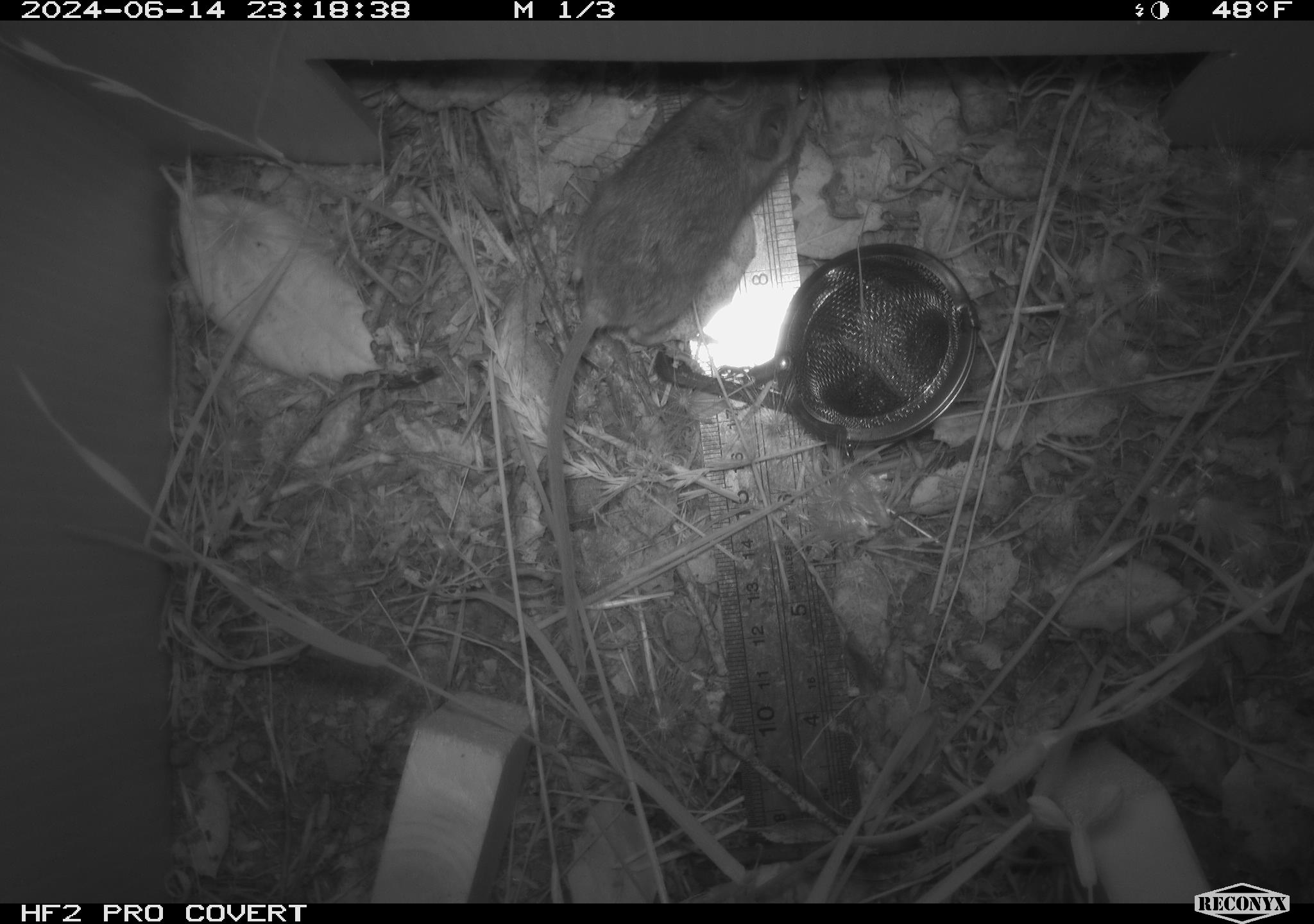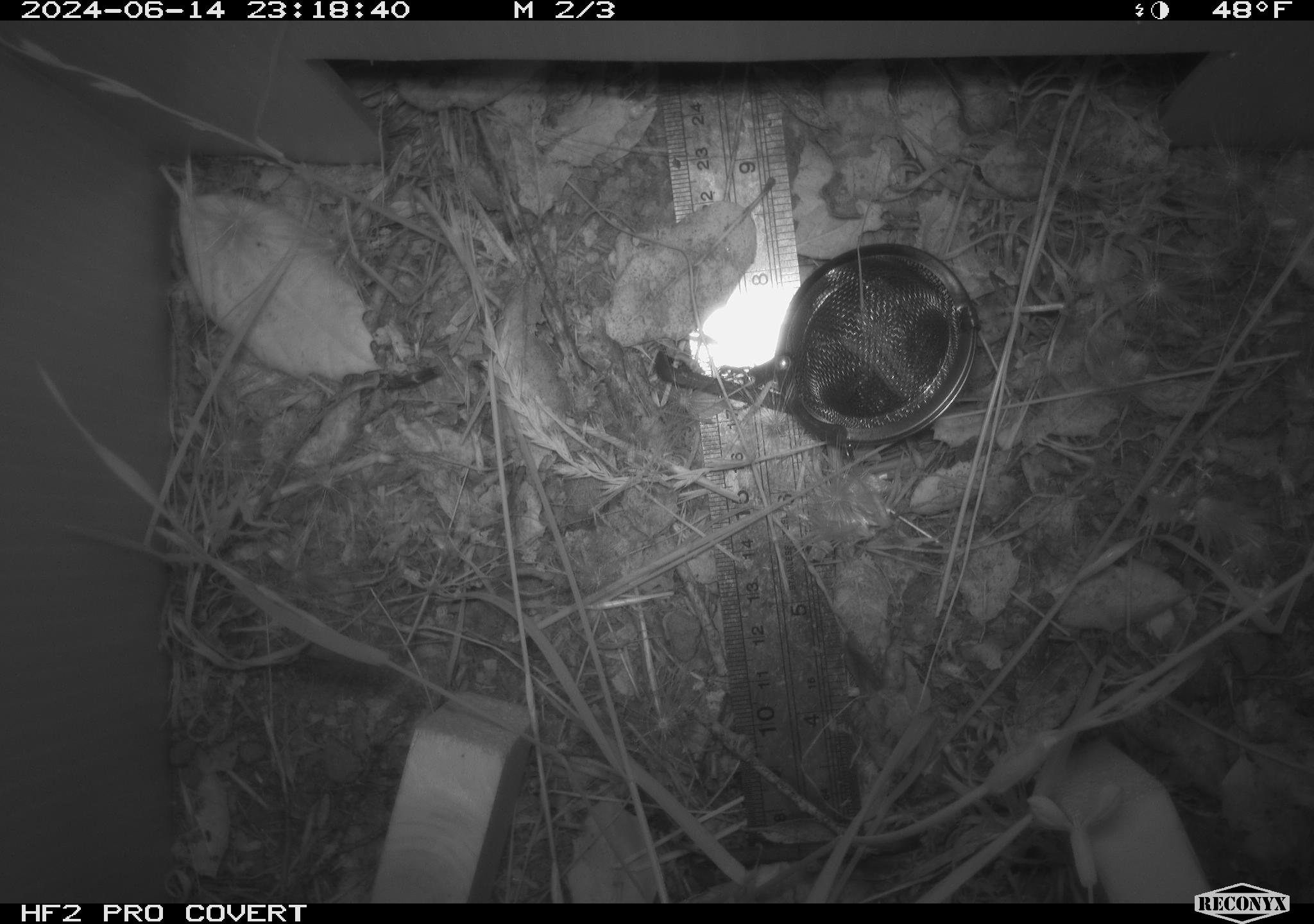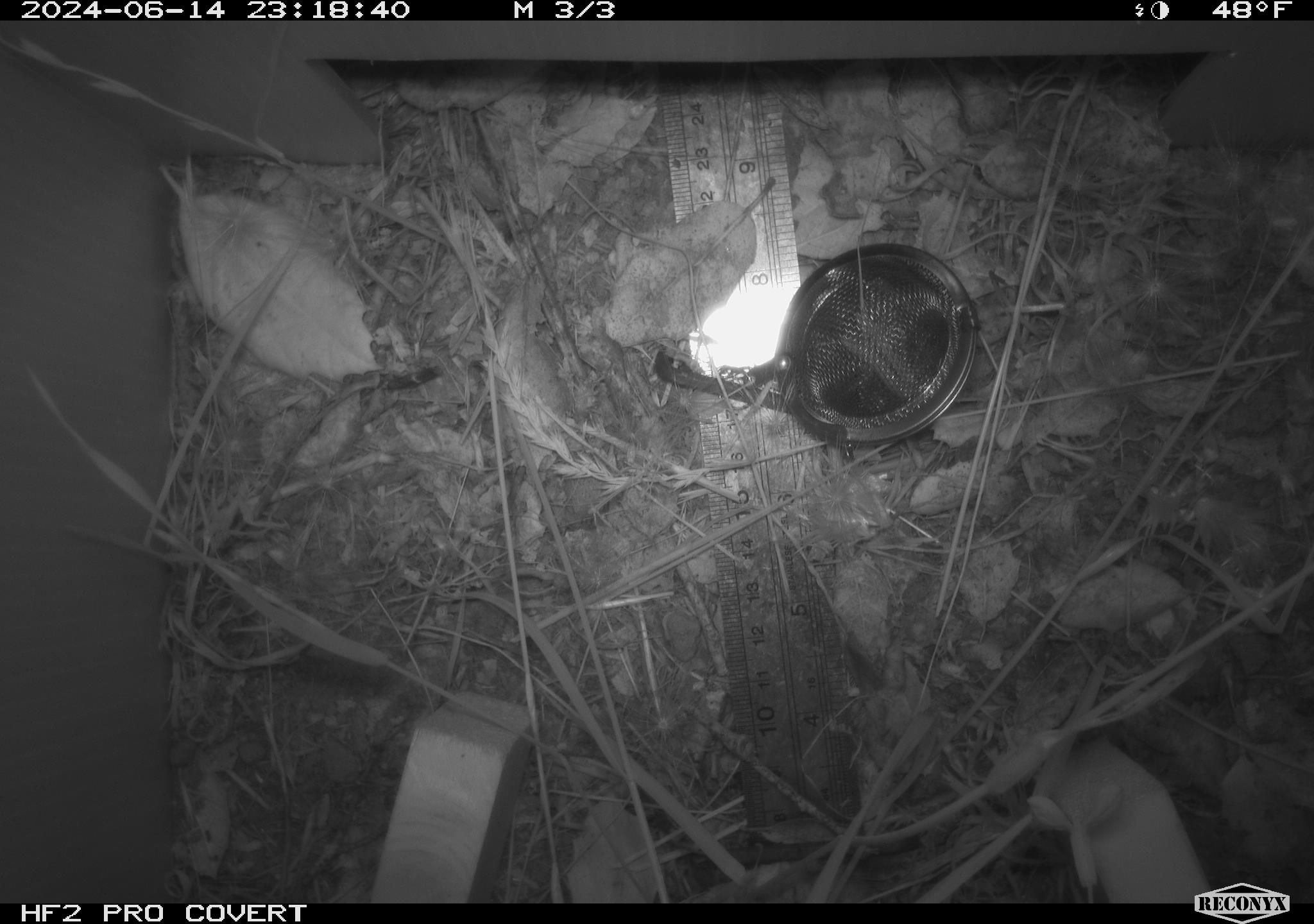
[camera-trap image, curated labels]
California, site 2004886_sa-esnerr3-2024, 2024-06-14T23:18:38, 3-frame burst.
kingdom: Animalia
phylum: Chordata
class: Mammalia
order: Rodentia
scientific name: Rodentia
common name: rodent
Rodent (Rodentia).